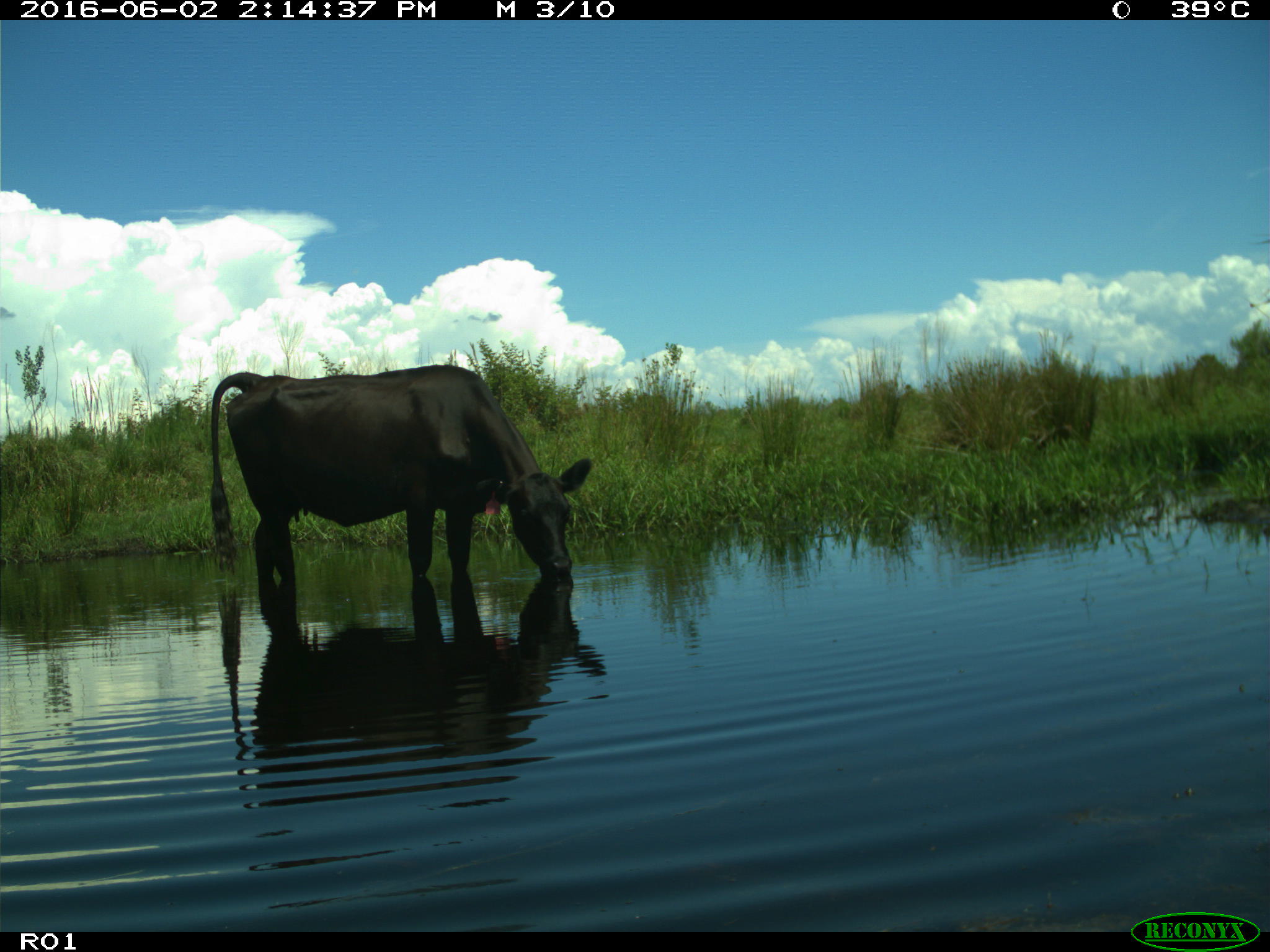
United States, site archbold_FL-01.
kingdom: Animalia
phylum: Chordata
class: Mammalia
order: Artiodactyla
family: Bovidae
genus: Bos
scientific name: Bos taurus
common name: domestic cow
Bos taurus (domestic cow).